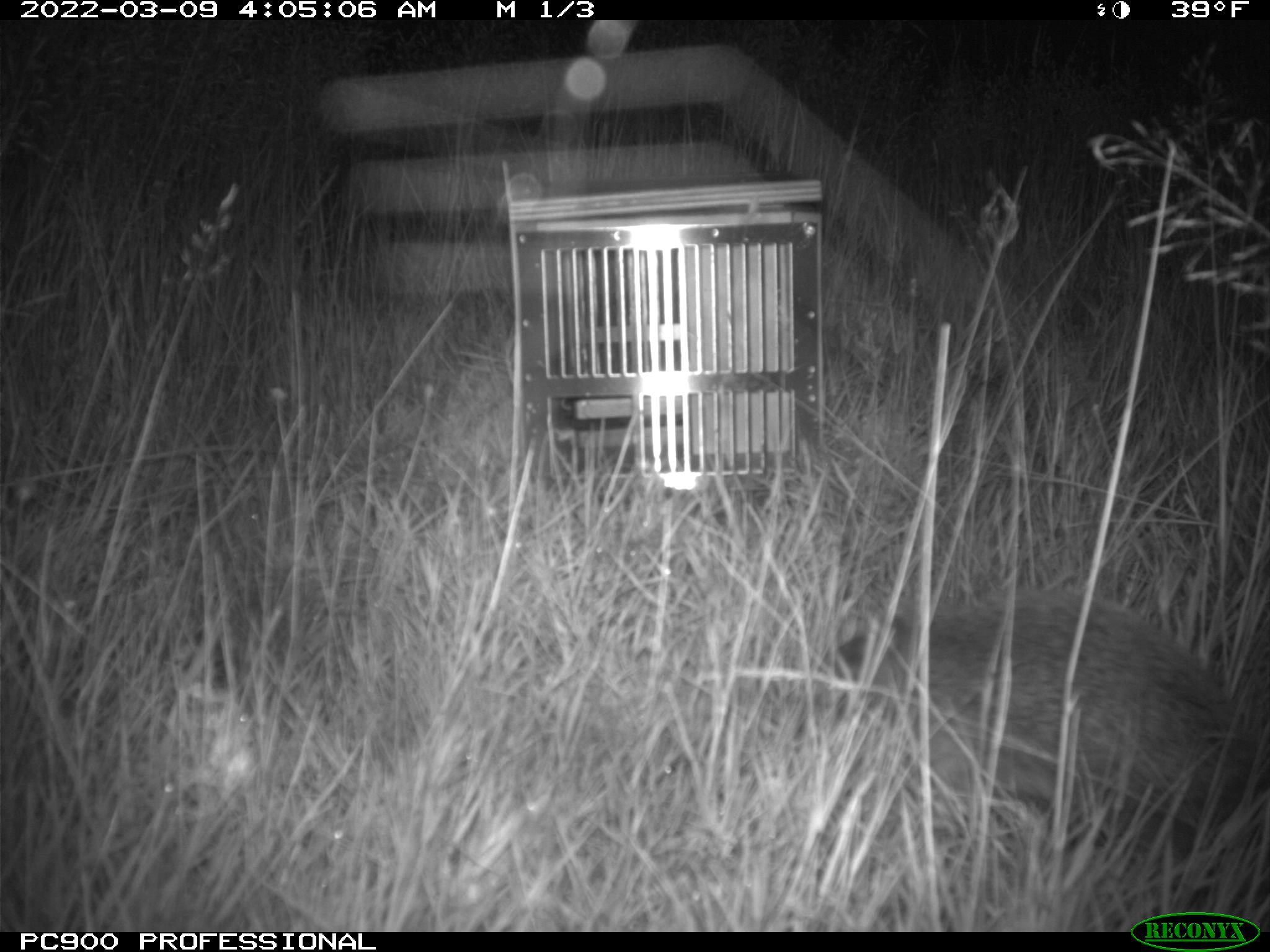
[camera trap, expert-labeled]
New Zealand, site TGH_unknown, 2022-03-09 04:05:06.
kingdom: Animalia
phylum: Chordata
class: Mammalia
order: Eulipotyphla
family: Erinaceidae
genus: Erinaceus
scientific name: Erinaceus europaeus europaeus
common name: european hedgehog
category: hedgehog